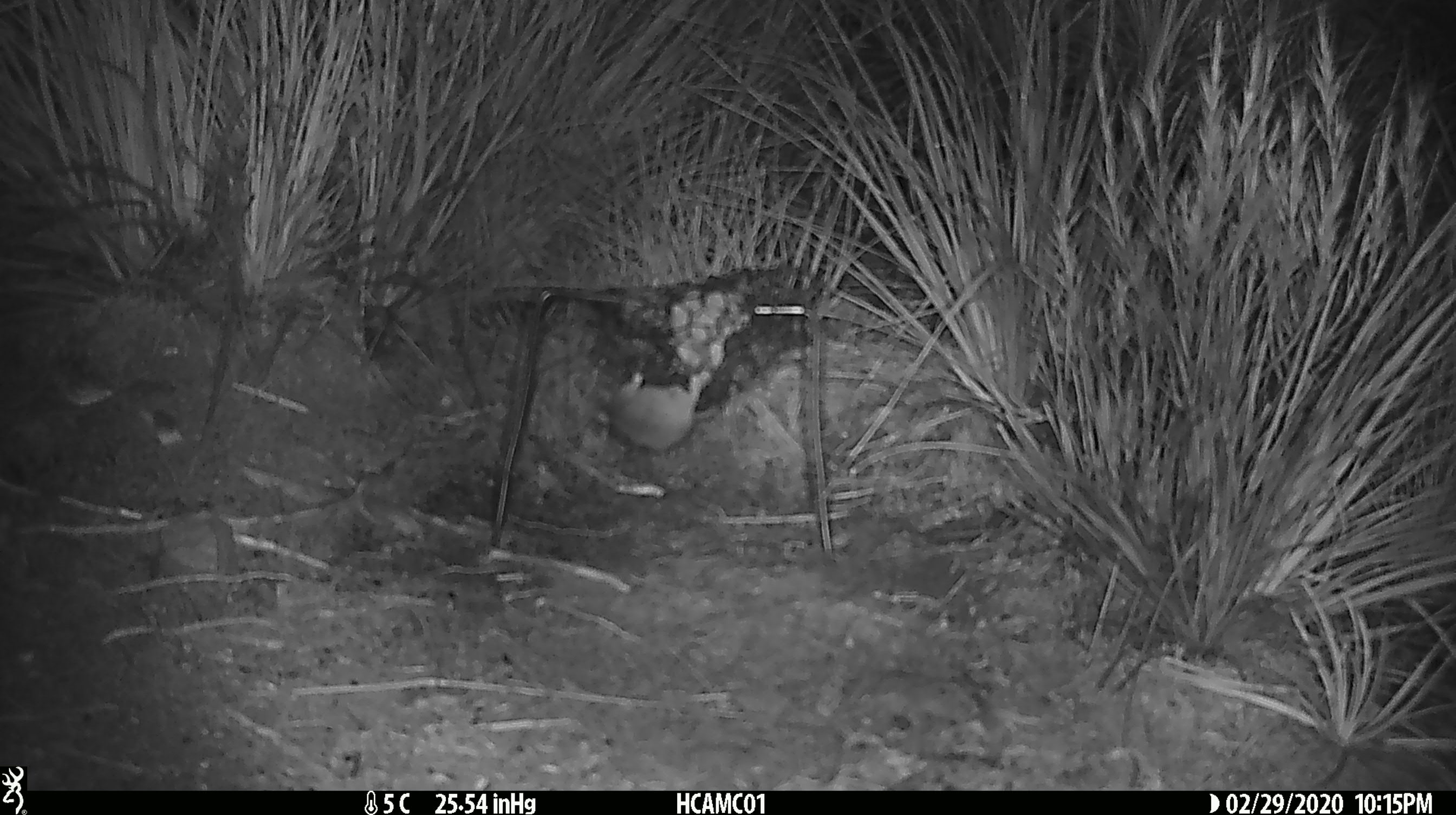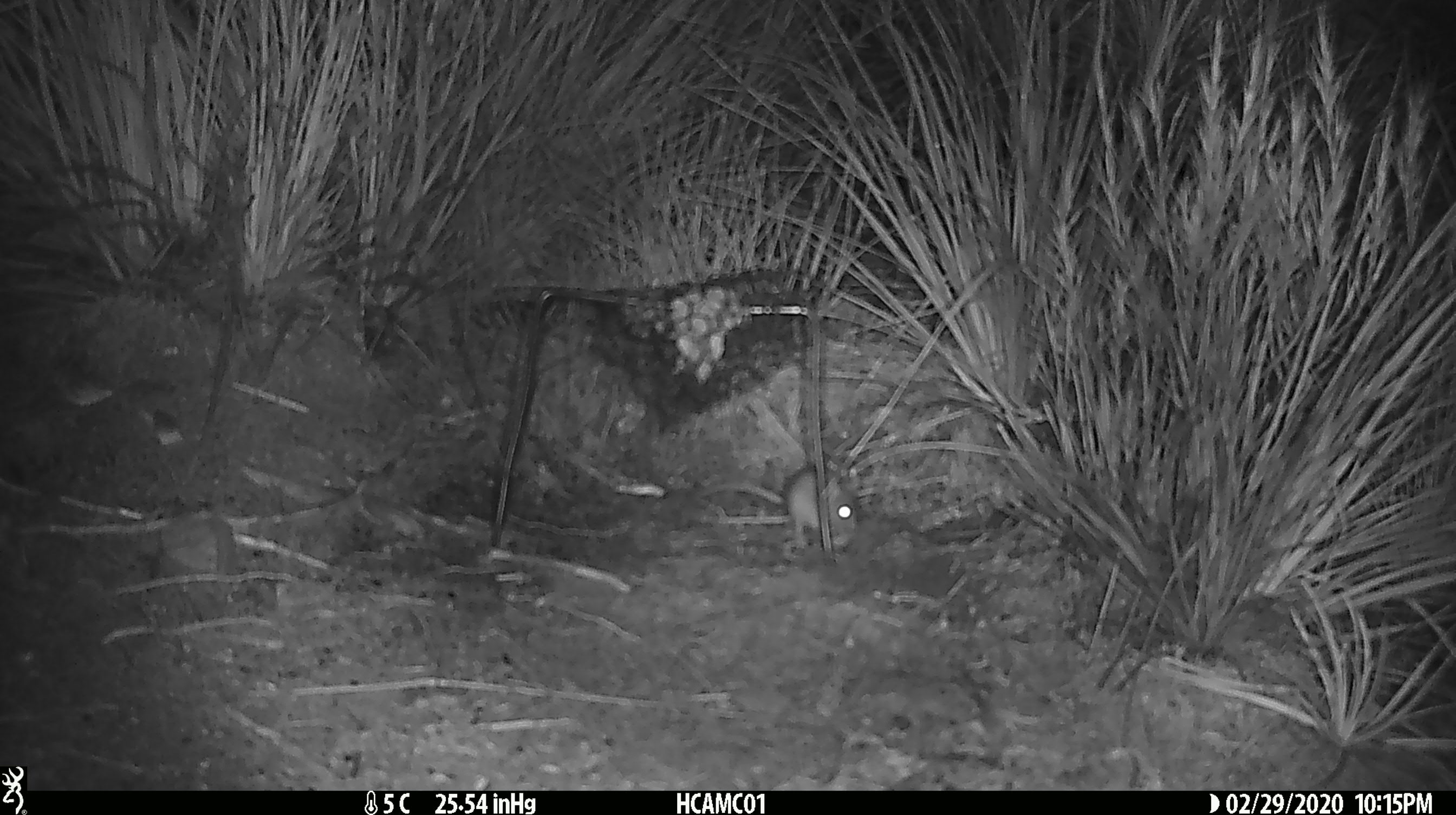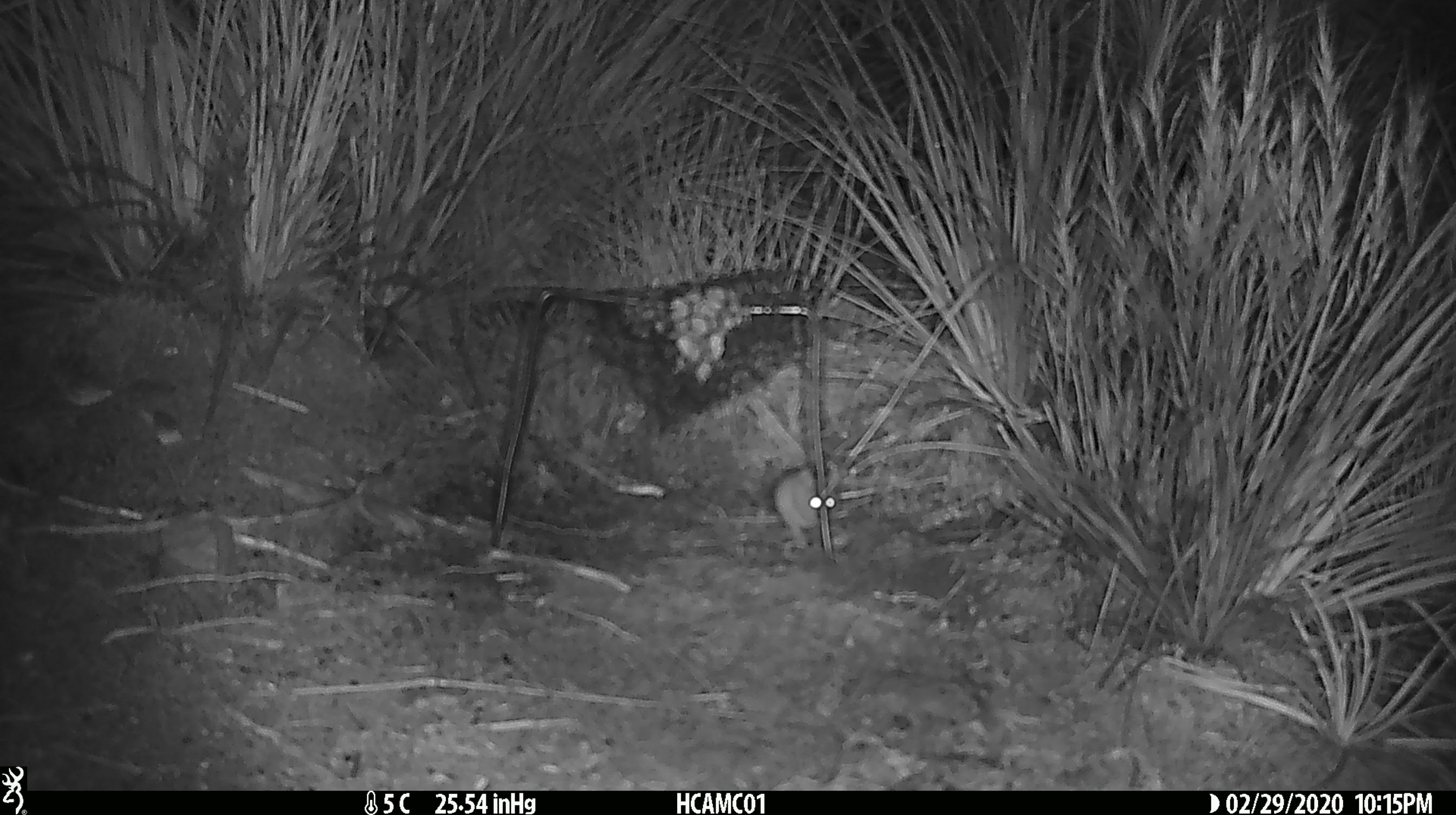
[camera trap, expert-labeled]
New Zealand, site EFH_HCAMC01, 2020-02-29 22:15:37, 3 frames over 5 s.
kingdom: Animalia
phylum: Chordata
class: Mammalia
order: Rodentia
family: Muridae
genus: Mus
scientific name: Mus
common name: mouse